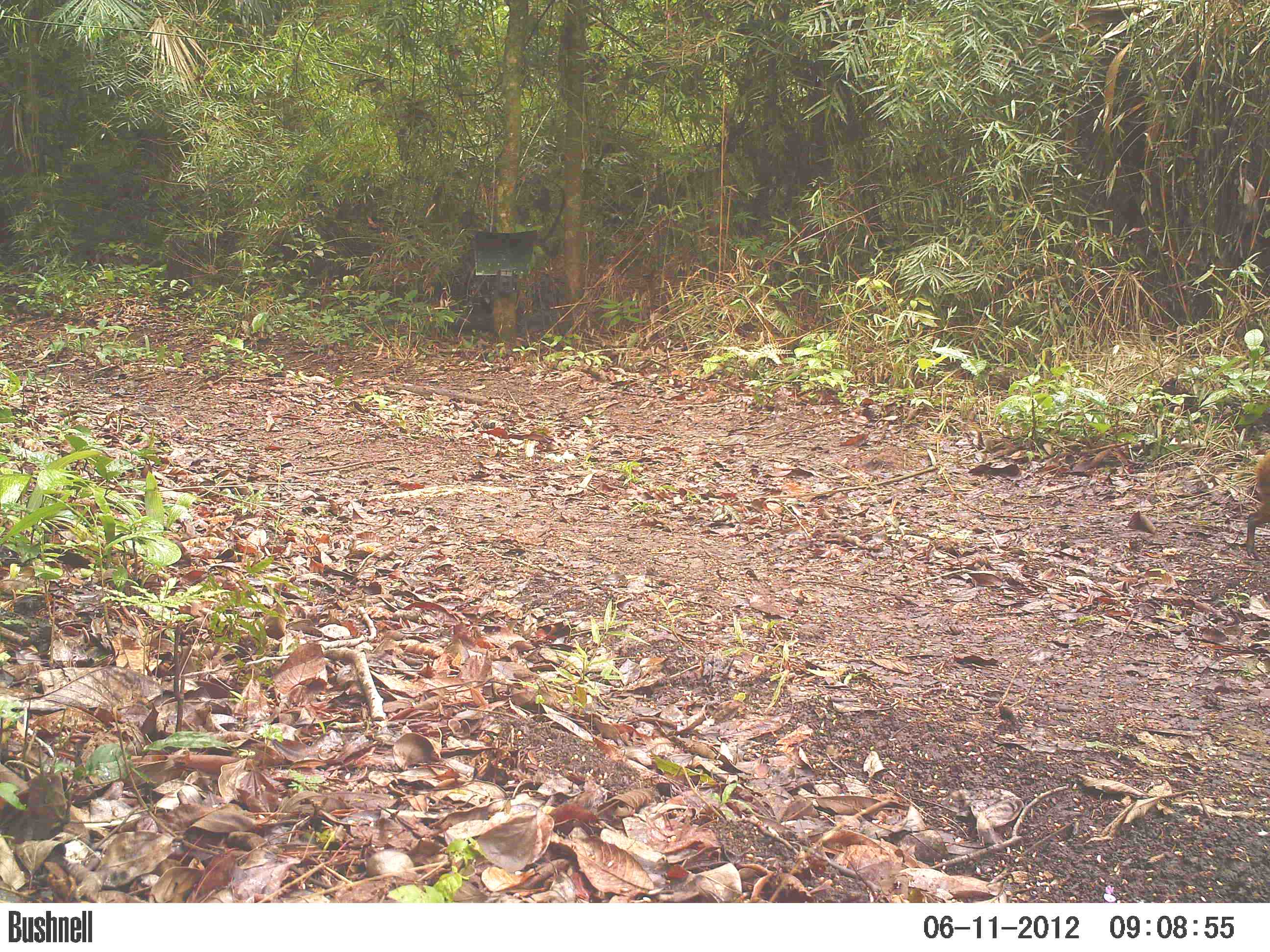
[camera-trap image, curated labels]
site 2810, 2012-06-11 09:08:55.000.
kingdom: Animalia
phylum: Chordata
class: Mammalia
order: Rodentia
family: Dasyproctidae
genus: Dasyprocta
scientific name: Dasyprocta punctata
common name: central american agouti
Dasyprocta punctata (central american agouti), count 1, age adult.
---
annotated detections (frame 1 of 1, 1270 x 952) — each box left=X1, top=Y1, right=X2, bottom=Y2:
dasyprocta punctata: left=1244, top=449, right=1270, bottom=558